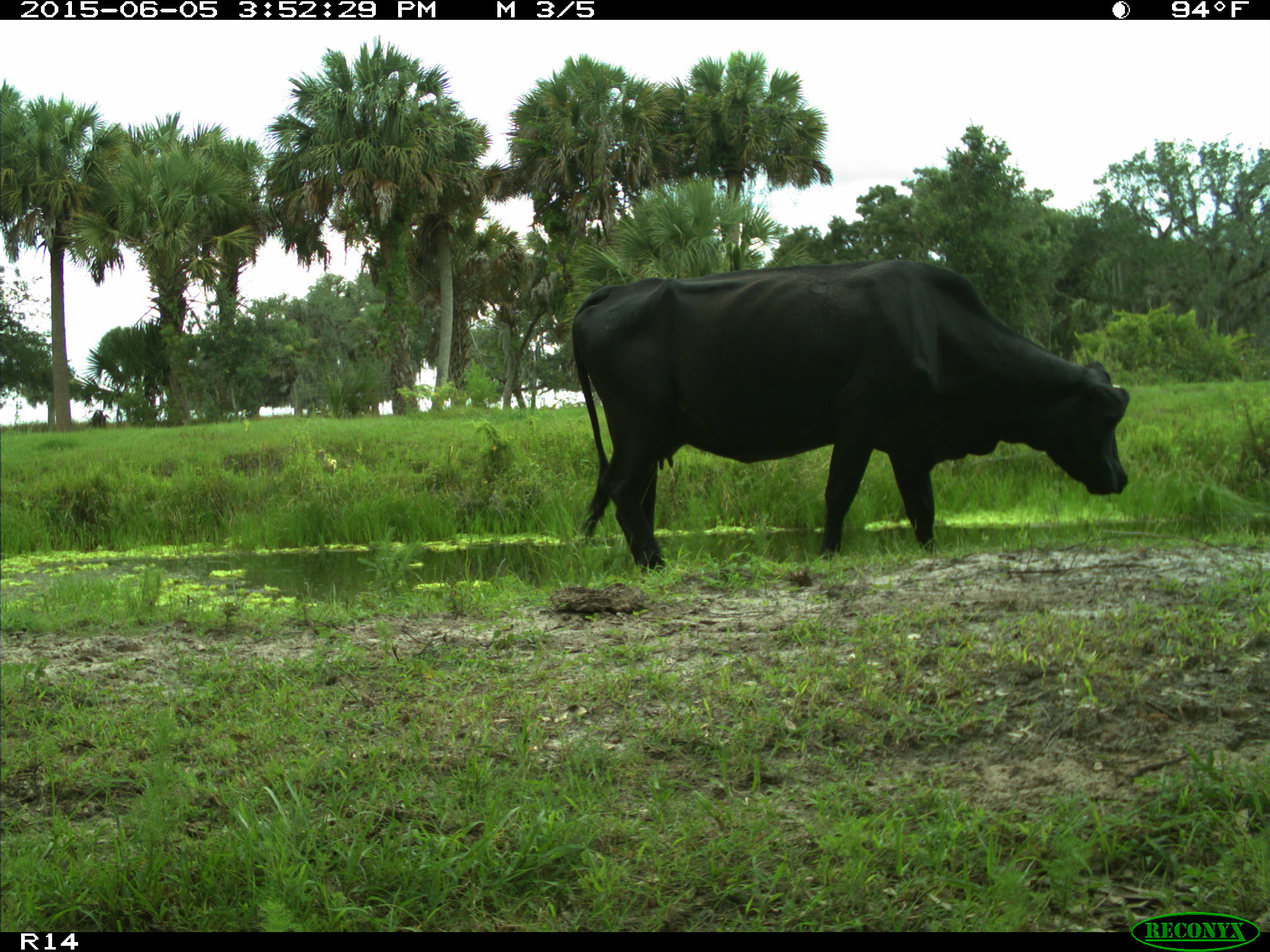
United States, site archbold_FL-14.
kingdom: Animalia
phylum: Chordata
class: Mammalia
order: Artiodactyla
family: Bovidae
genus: Bos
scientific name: Bos taurus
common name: domestic cow